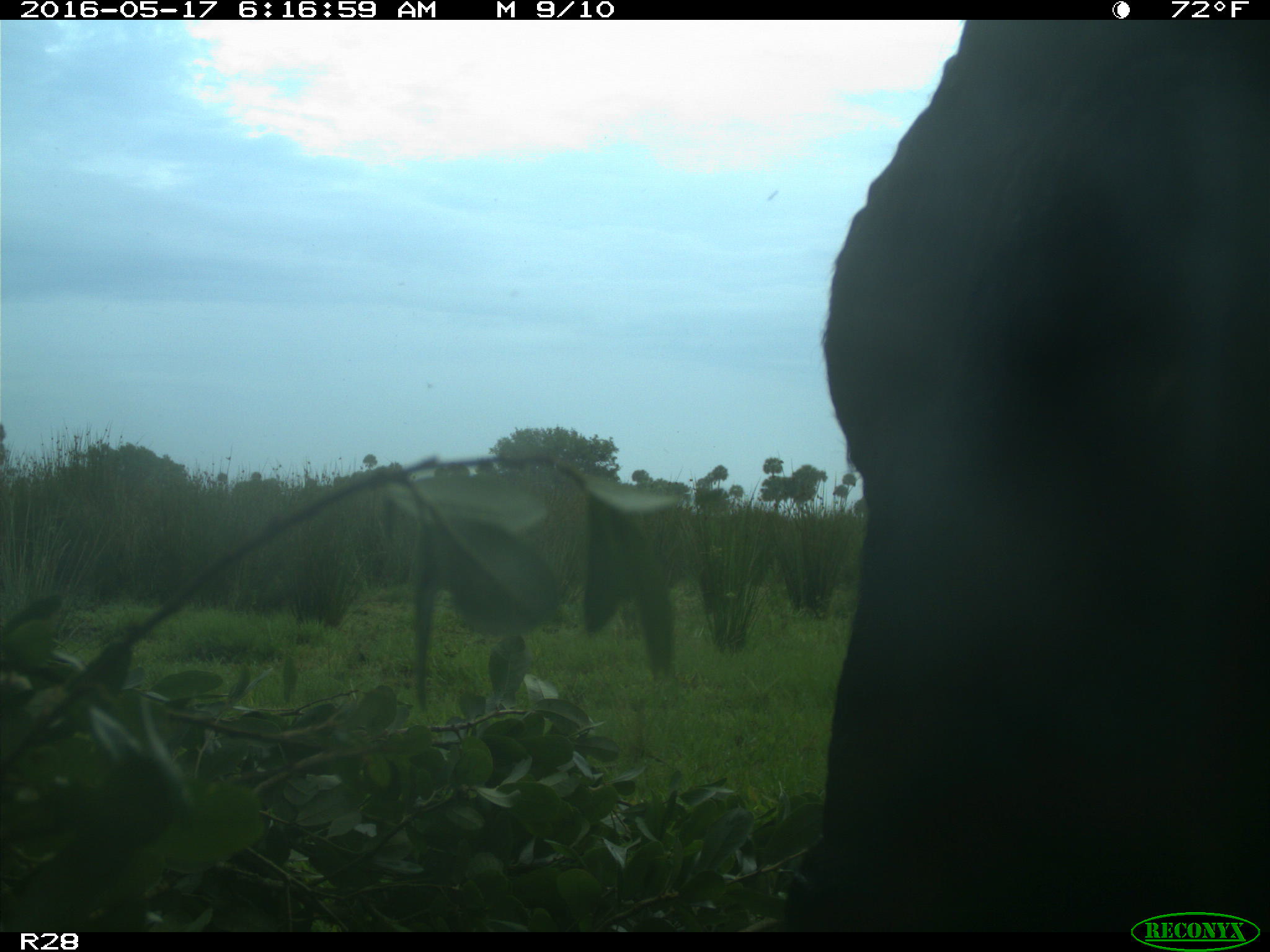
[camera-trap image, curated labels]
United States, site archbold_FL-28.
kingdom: Animalia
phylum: Chordata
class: Mammalia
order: Artiodactyla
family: Bovidae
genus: Bos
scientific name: Bos taurus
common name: domestic cow